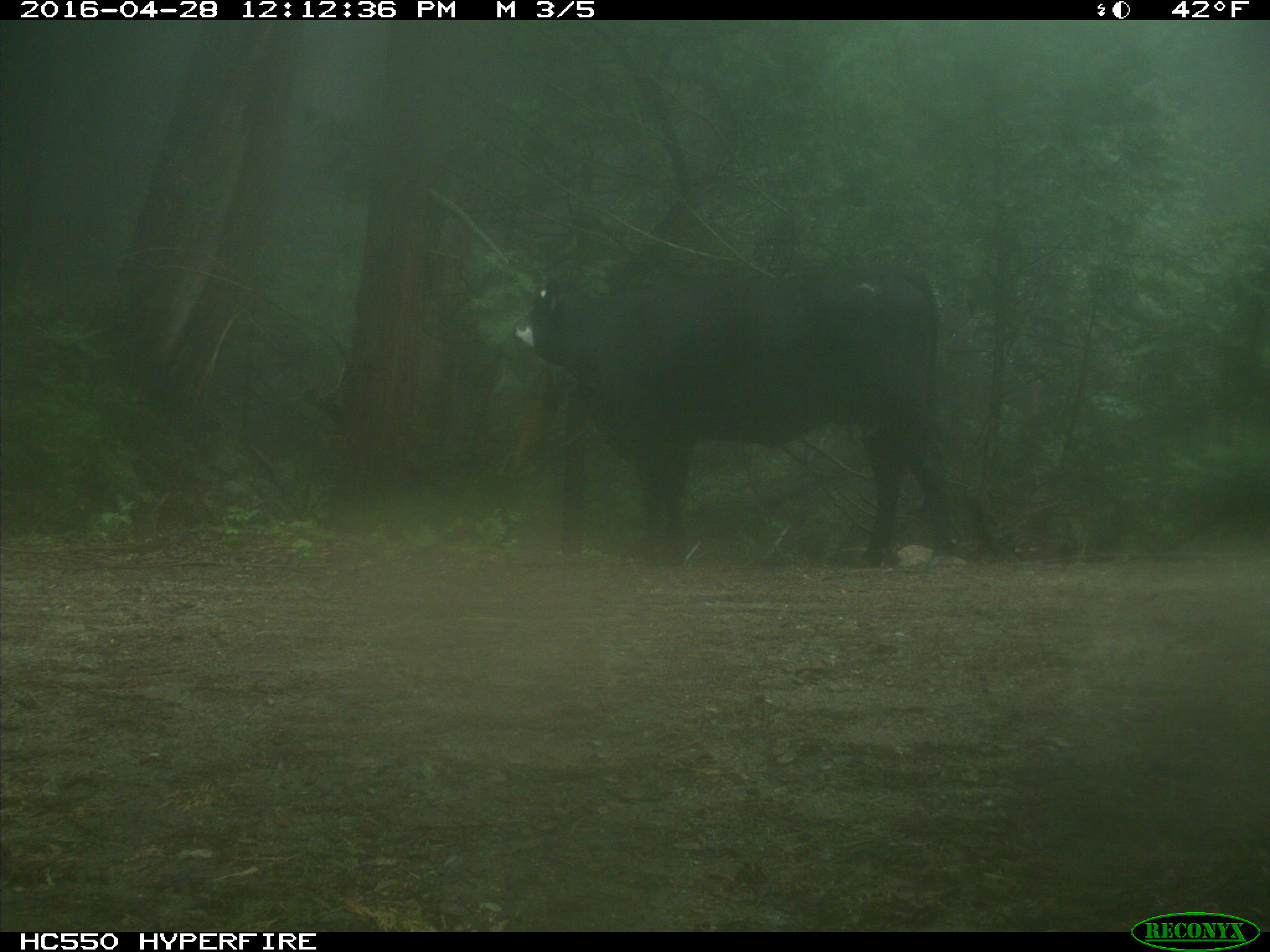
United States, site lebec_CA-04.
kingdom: Animalia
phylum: Chordata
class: Mammalia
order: Artiodactyla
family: Bovidae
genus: Bos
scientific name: Bos taurus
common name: domestic cow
Bos taurus (domestic cow).